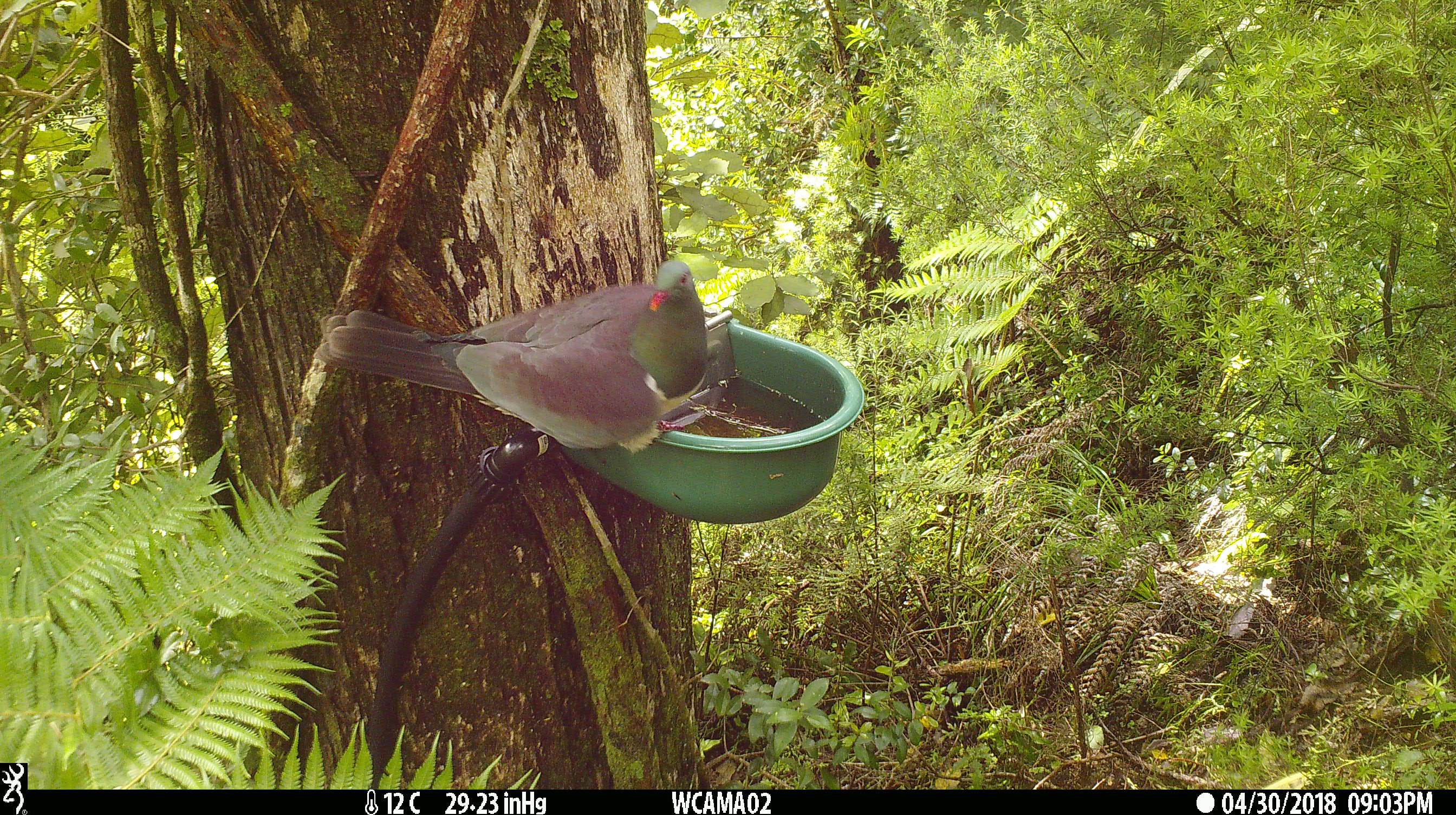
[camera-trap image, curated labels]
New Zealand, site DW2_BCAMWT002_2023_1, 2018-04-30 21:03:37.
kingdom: Animalia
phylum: Chordata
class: Aves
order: Columbiformes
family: Columbidae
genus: Hemiphaga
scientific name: Hemiphaga novaeseelandiae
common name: new zealand pigeon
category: kereru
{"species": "kereru (new zealand pigeon) (Hemiphaga novaeseelandiae)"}